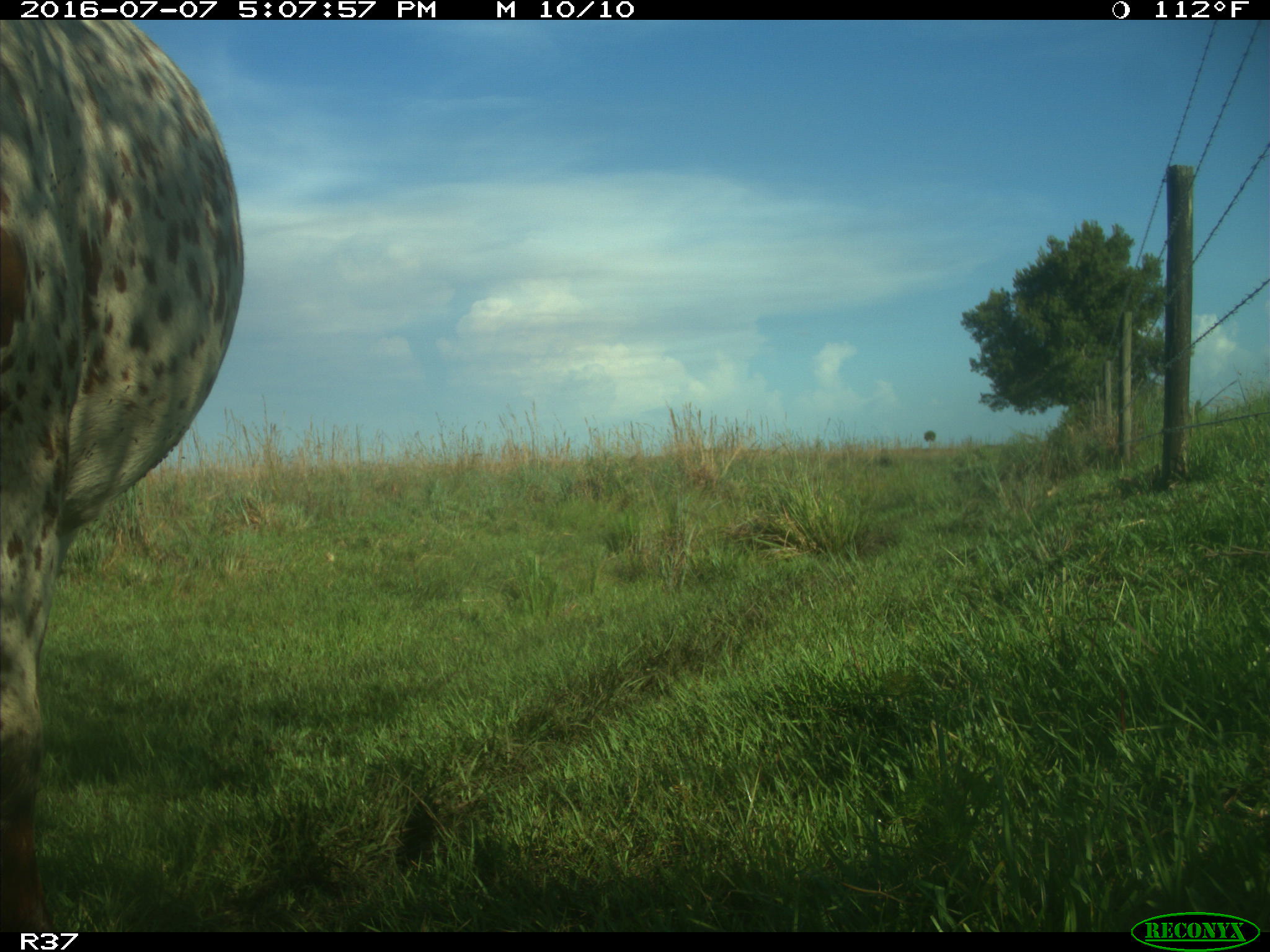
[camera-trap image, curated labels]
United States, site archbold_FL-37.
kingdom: Animalia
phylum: Chordata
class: Mammalia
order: Artiodactyla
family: Bovidae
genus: Bos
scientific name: Bos taurus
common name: domestic cow